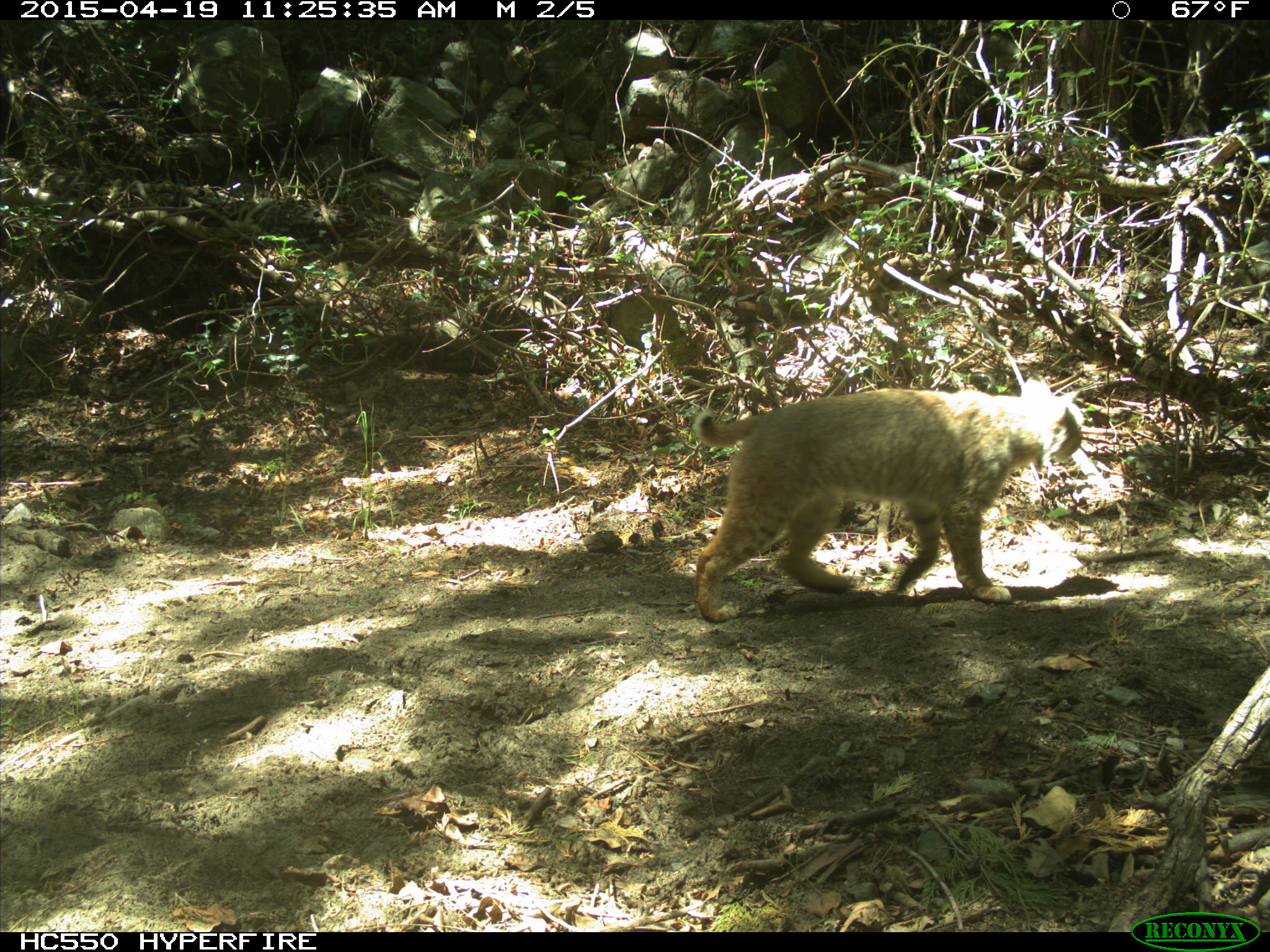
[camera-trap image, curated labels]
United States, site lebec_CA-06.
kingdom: Animalia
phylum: Chordata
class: Mammalia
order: Carnivora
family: Felidae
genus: Lynx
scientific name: Lynx rufus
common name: bobcat